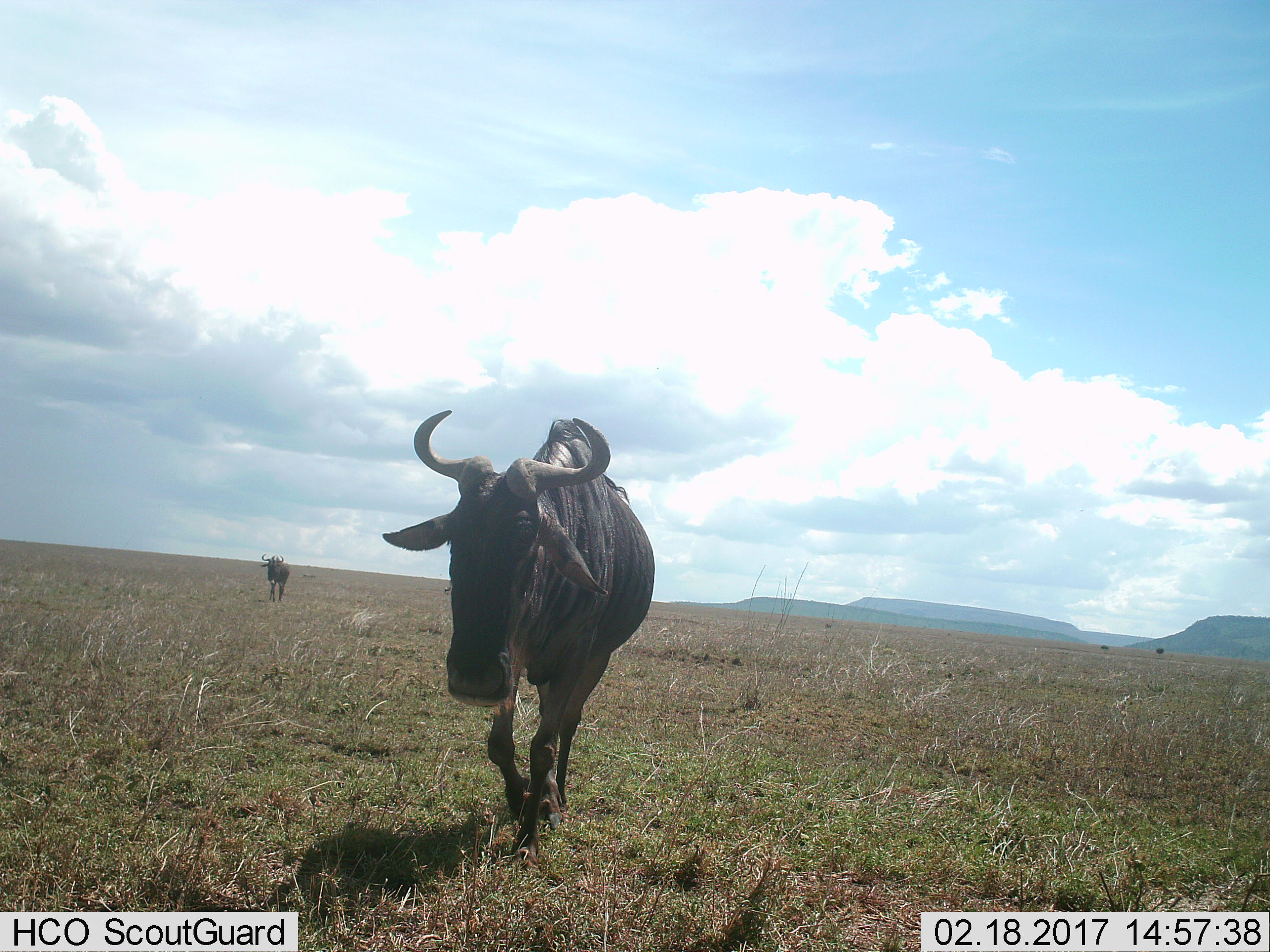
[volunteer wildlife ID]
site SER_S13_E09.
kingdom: Animalia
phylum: Chordata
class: Mammalia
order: Artiodactyla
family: Bovidae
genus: Connochaetes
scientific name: Connochaetes taurinus taurinus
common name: blue wildebeest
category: wildebeestblue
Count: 2.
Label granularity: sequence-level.